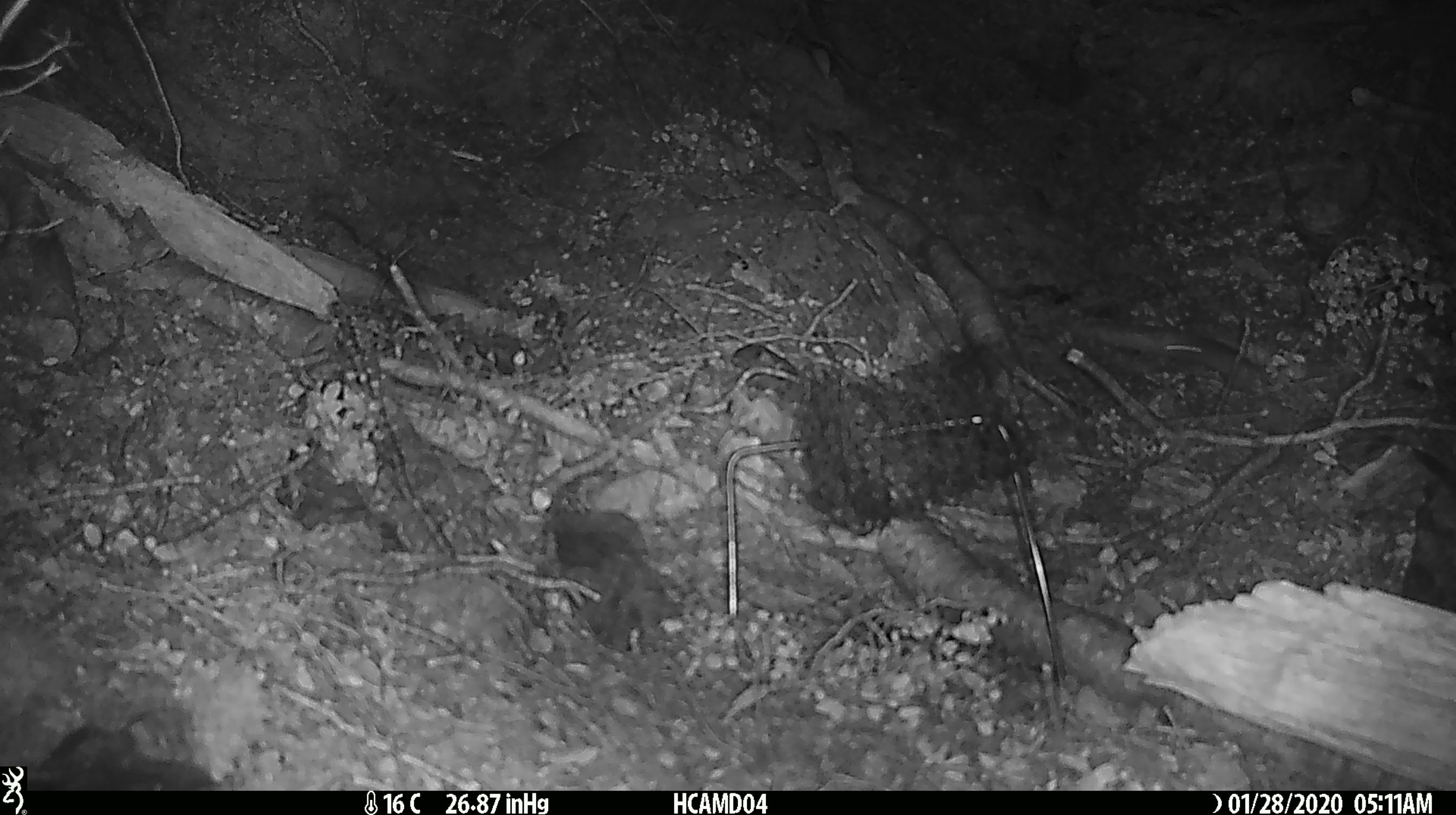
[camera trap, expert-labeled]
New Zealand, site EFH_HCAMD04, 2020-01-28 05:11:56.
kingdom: Animalia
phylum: Chordata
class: Mammalia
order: Rodentia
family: Muridae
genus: Mus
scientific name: Mus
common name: mouse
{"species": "mouse (Mus)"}